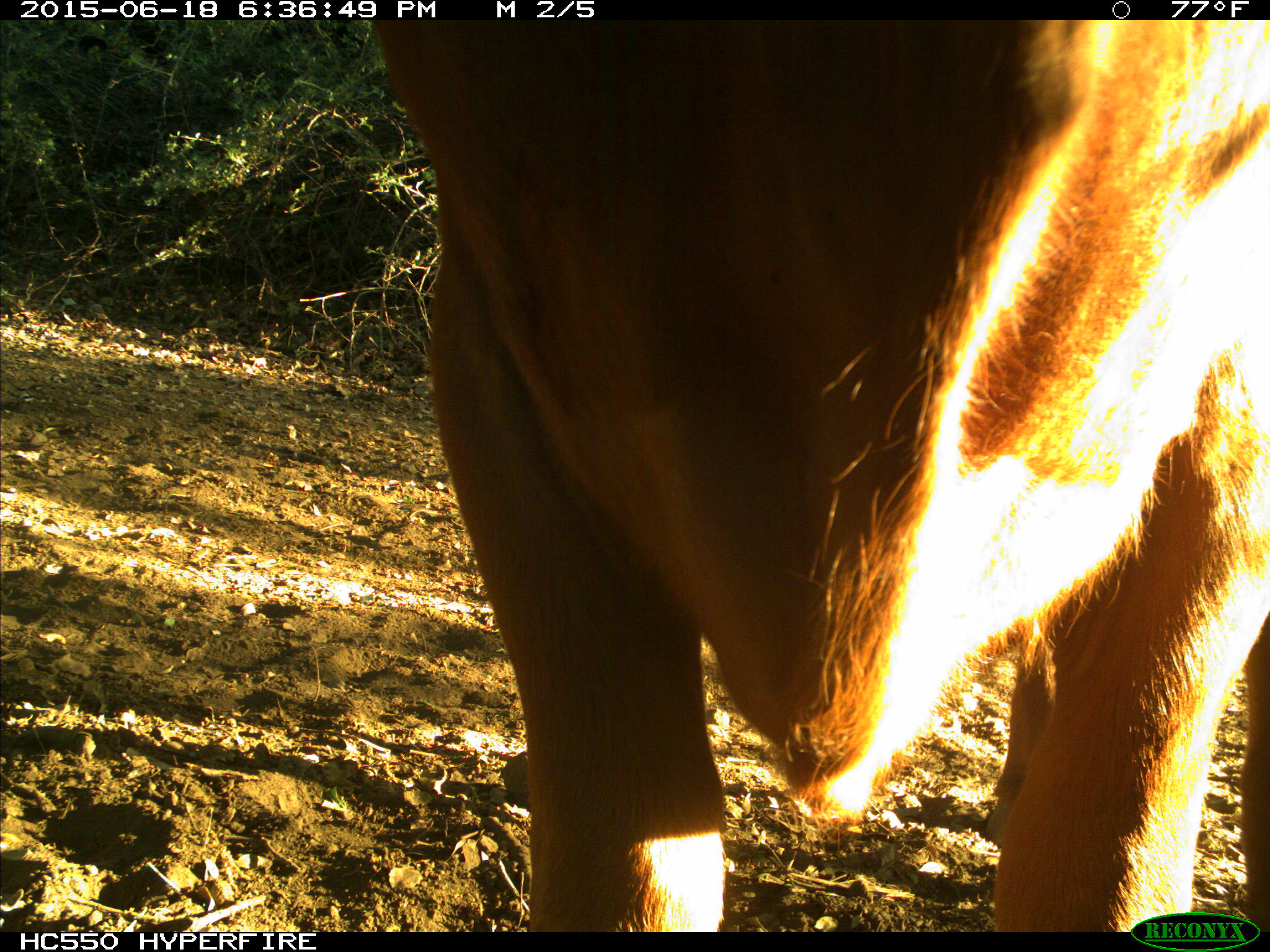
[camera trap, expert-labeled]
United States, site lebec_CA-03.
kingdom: Animalia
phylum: Chordata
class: Mammalia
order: Artiodactyla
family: Bovidae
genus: Bos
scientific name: Bos taurus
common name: domestic cow